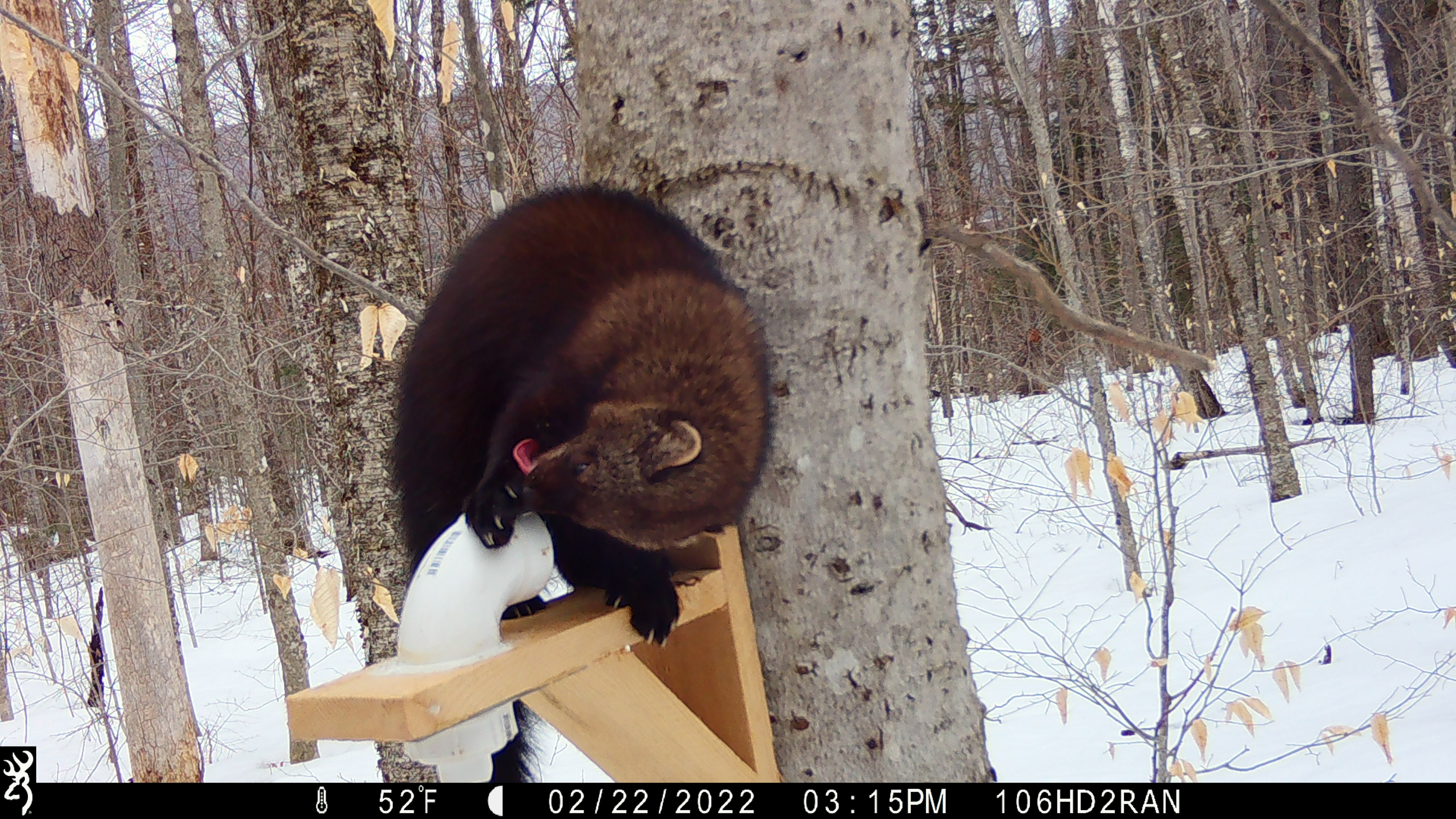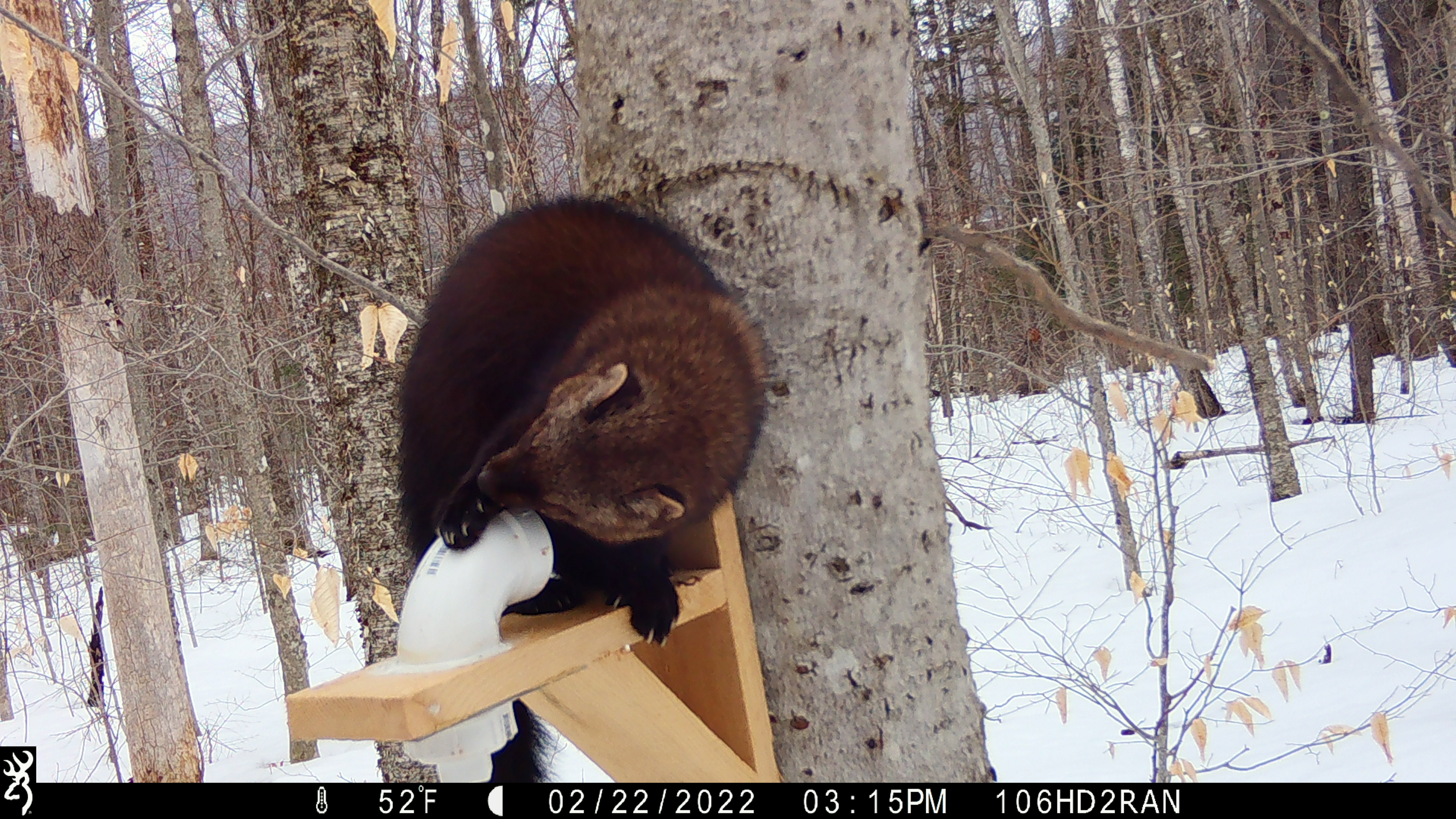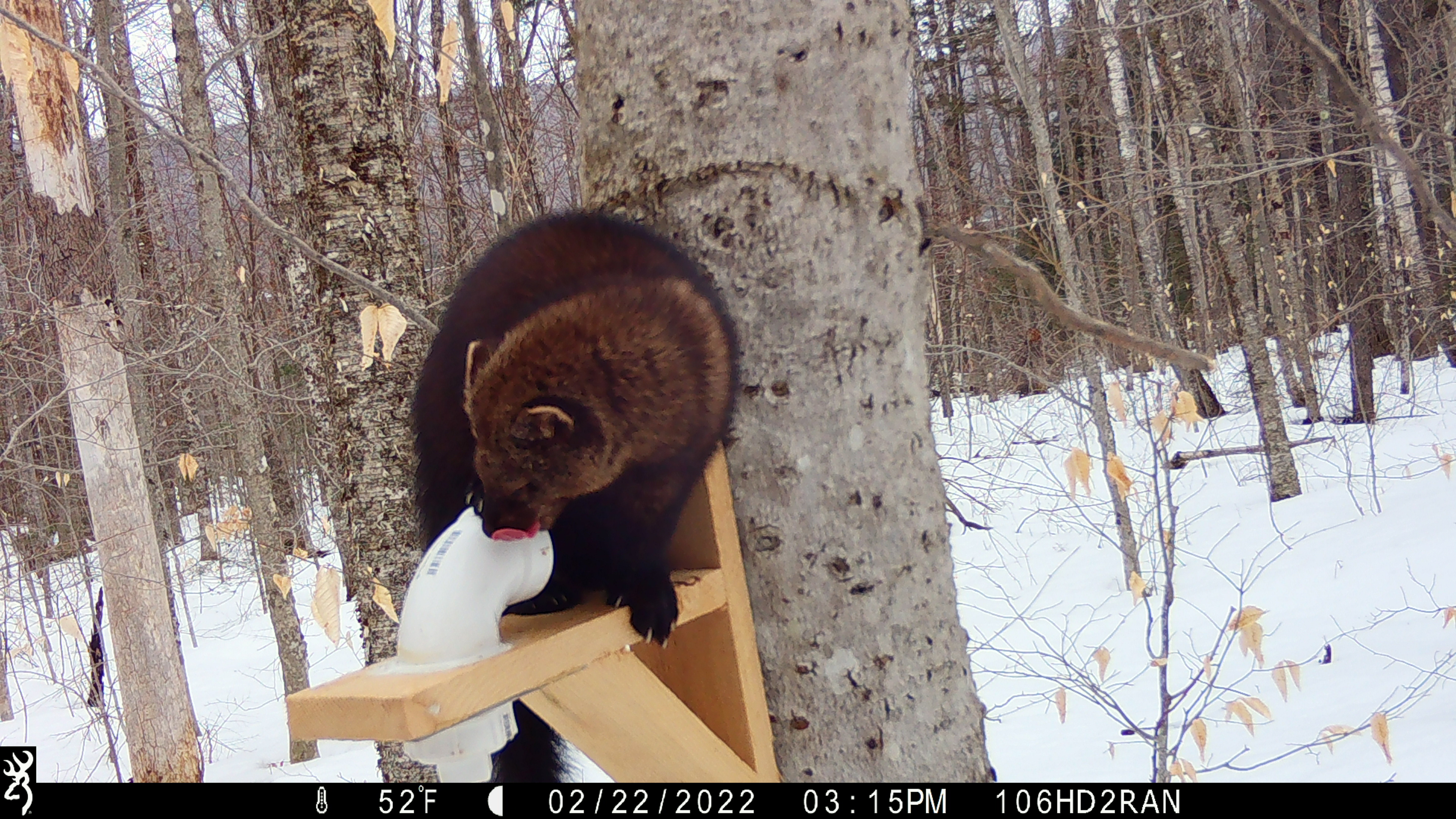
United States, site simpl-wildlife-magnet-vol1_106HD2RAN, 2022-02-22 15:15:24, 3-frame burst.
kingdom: Animalia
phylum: Chordata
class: Mammalia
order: Carnivora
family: Mustelidae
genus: Pekania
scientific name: Pekania pennanti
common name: fisher